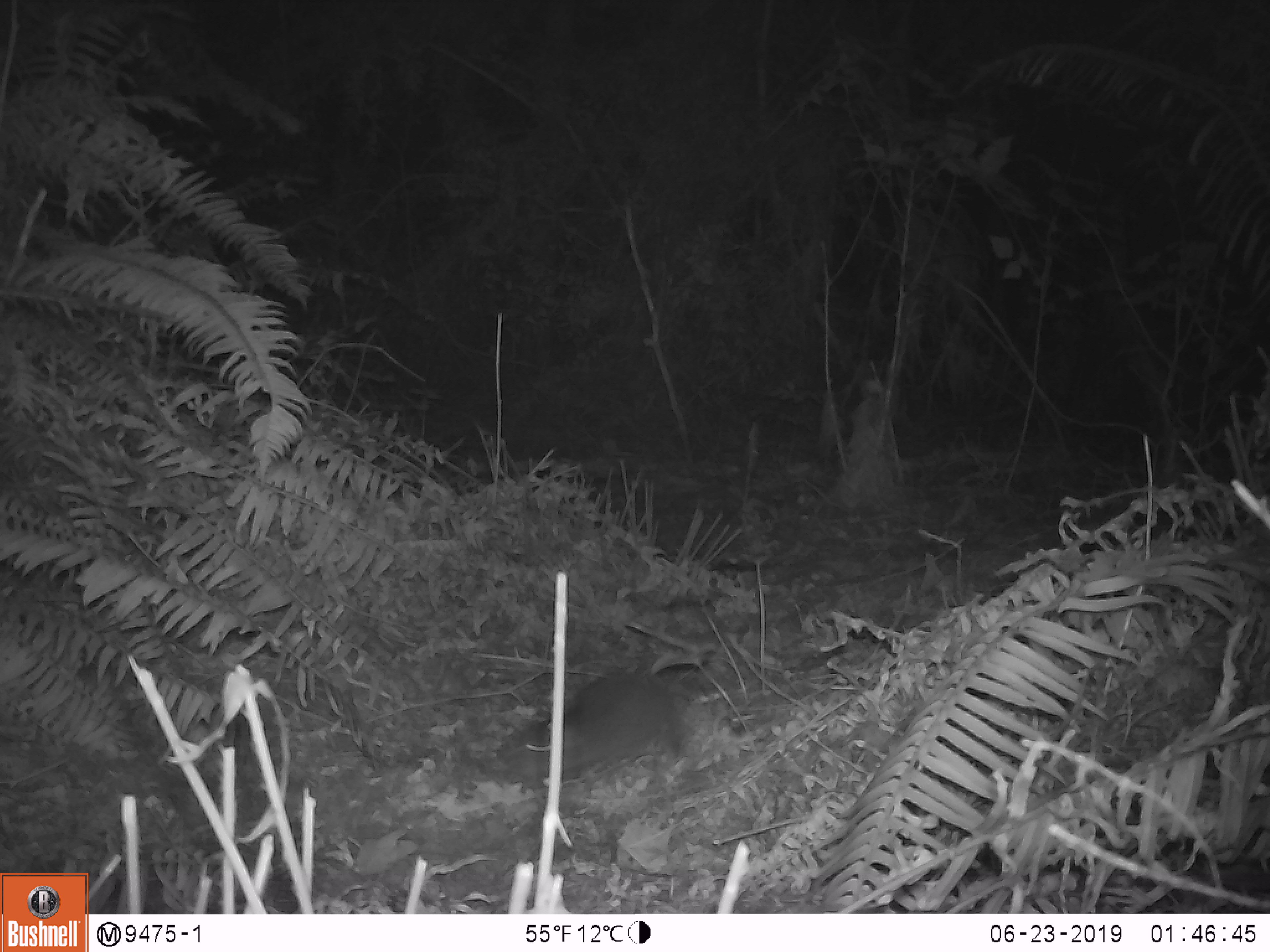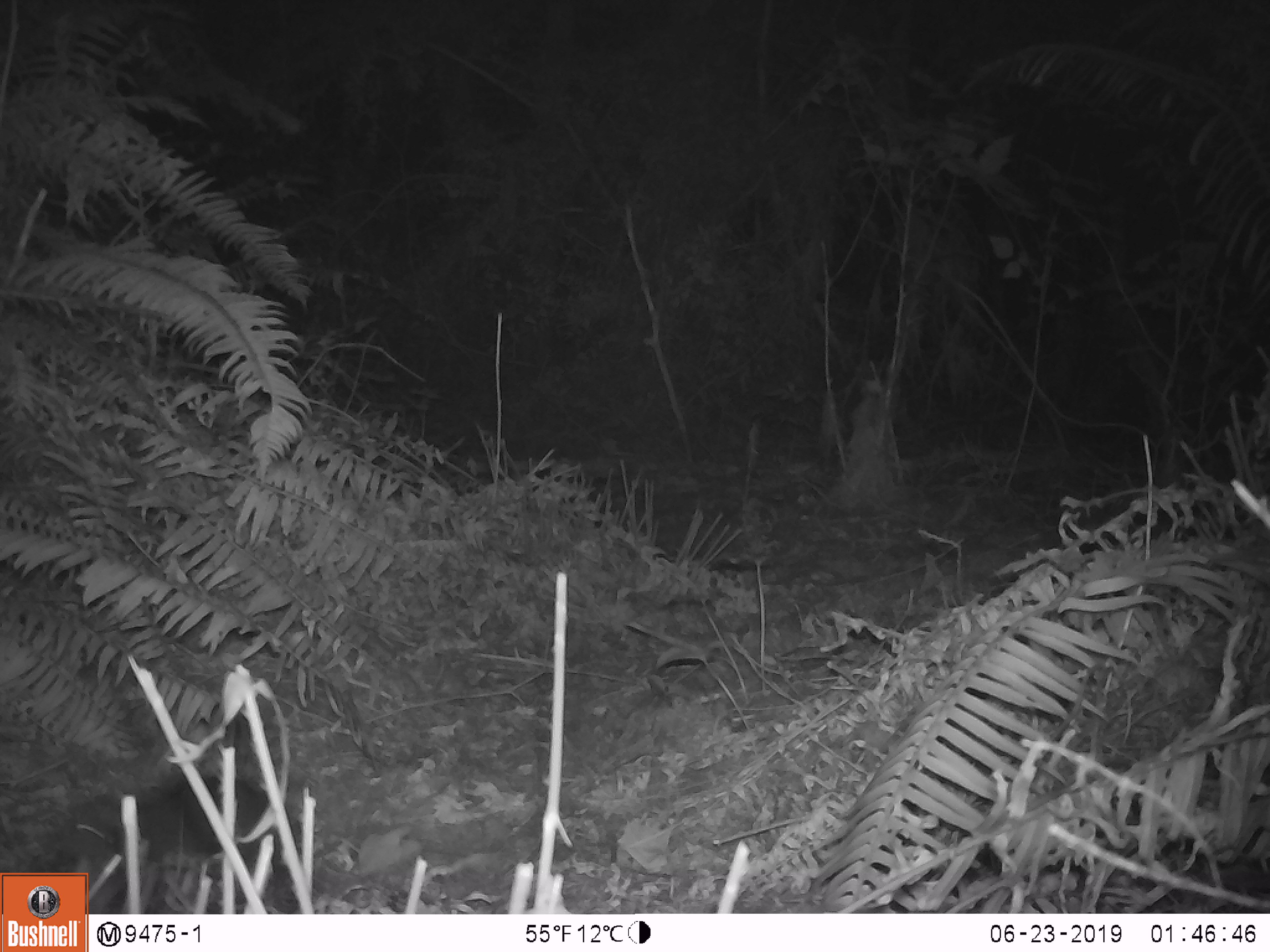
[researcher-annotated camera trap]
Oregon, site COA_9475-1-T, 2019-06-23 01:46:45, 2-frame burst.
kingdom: Animalia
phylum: Chordata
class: Mammalia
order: Rodentia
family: Aplodontiidae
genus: Aplodontia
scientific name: Aplodontia rufa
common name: mountain beaver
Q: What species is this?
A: Mountain beaver (Aplodontia rufa).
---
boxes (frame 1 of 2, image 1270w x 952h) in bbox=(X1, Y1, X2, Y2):
mountain beaver: bbox=(509, 670, 689, 791)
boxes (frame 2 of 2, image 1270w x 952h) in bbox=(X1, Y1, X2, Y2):
mountain beaver: bbox=(61, 774, 286, 869)